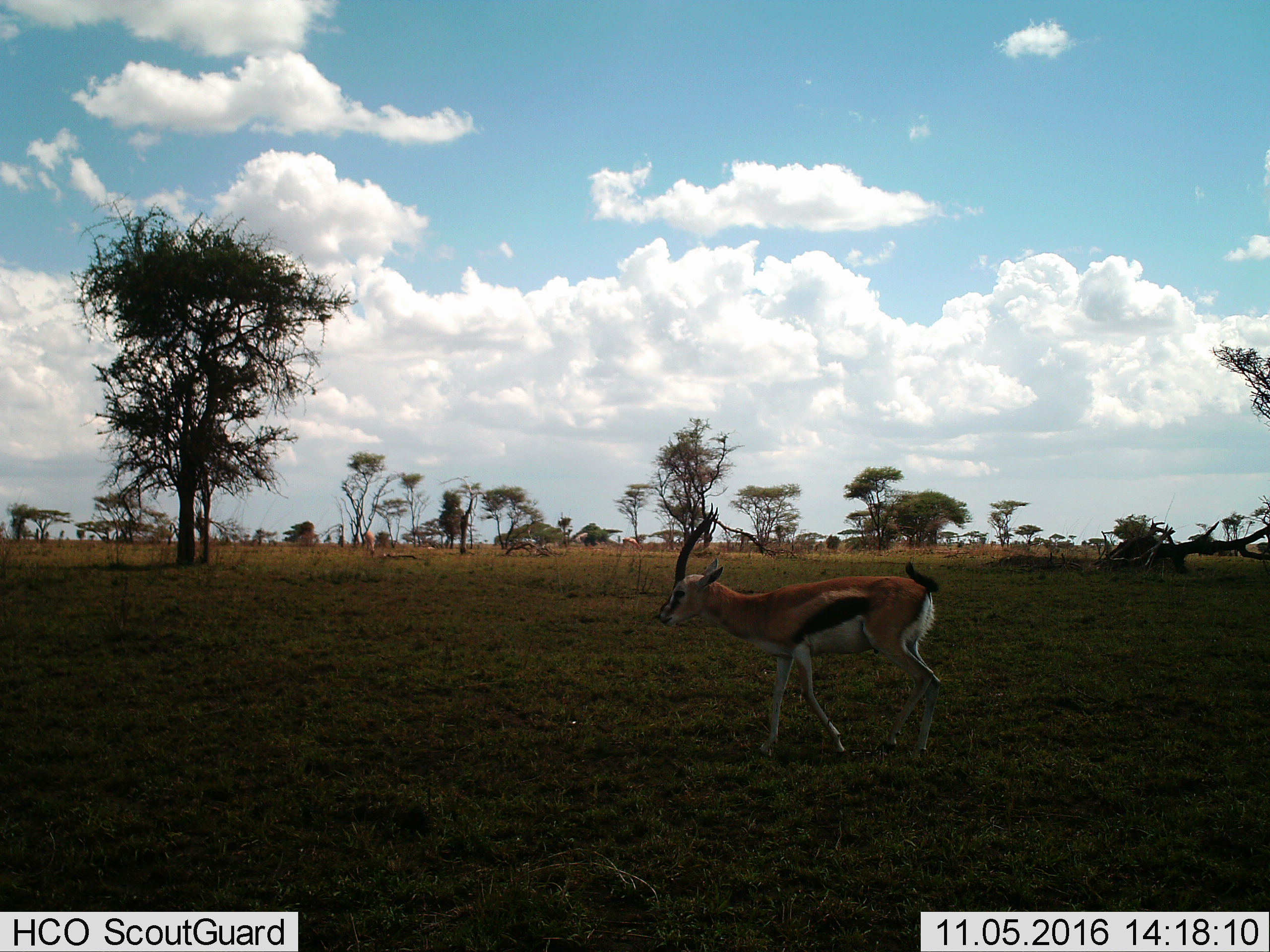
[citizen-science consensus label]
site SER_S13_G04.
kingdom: Animalia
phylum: Chordata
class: Mammalia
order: Artiodactyla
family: Bovidae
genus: Eudorcas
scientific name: Eudorcas thomsonii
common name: thomson's gazelle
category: gazellethomsons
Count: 1.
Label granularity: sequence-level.